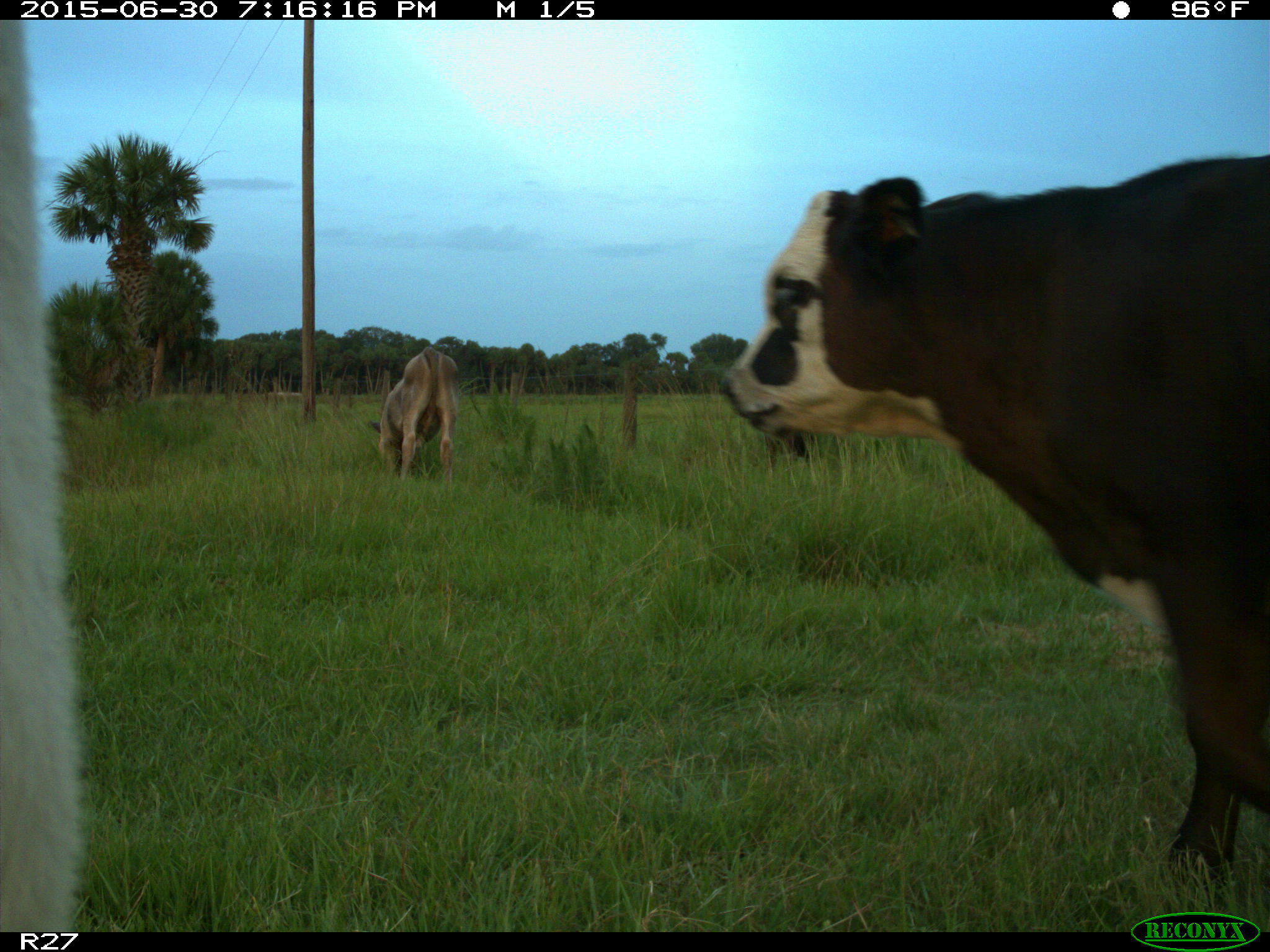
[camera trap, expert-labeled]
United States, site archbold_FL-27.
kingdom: Animalia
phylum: Chordata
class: Mammalia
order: Artiodactyla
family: Bovidae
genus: Bos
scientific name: Bos taurus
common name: domestic cow